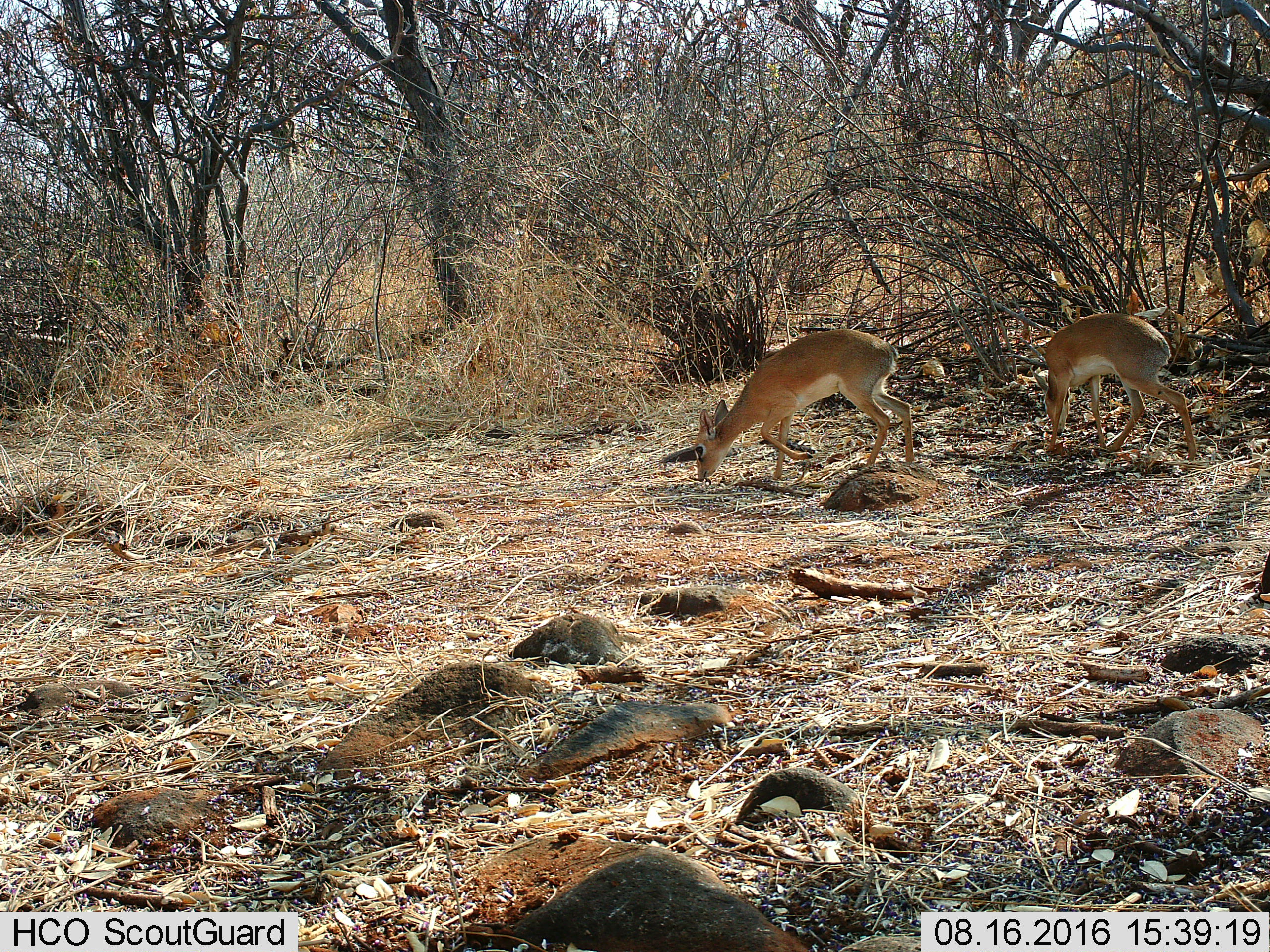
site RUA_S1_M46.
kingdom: Animalia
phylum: Chordata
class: Mammalia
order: Artiodactyla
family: Bovidae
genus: Madoqua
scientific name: Madoqua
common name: dik-dik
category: dikdik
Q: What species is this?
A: Dikdik (dik-dik) (Madoqua).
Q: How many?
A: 2.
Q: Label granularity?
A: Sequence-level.